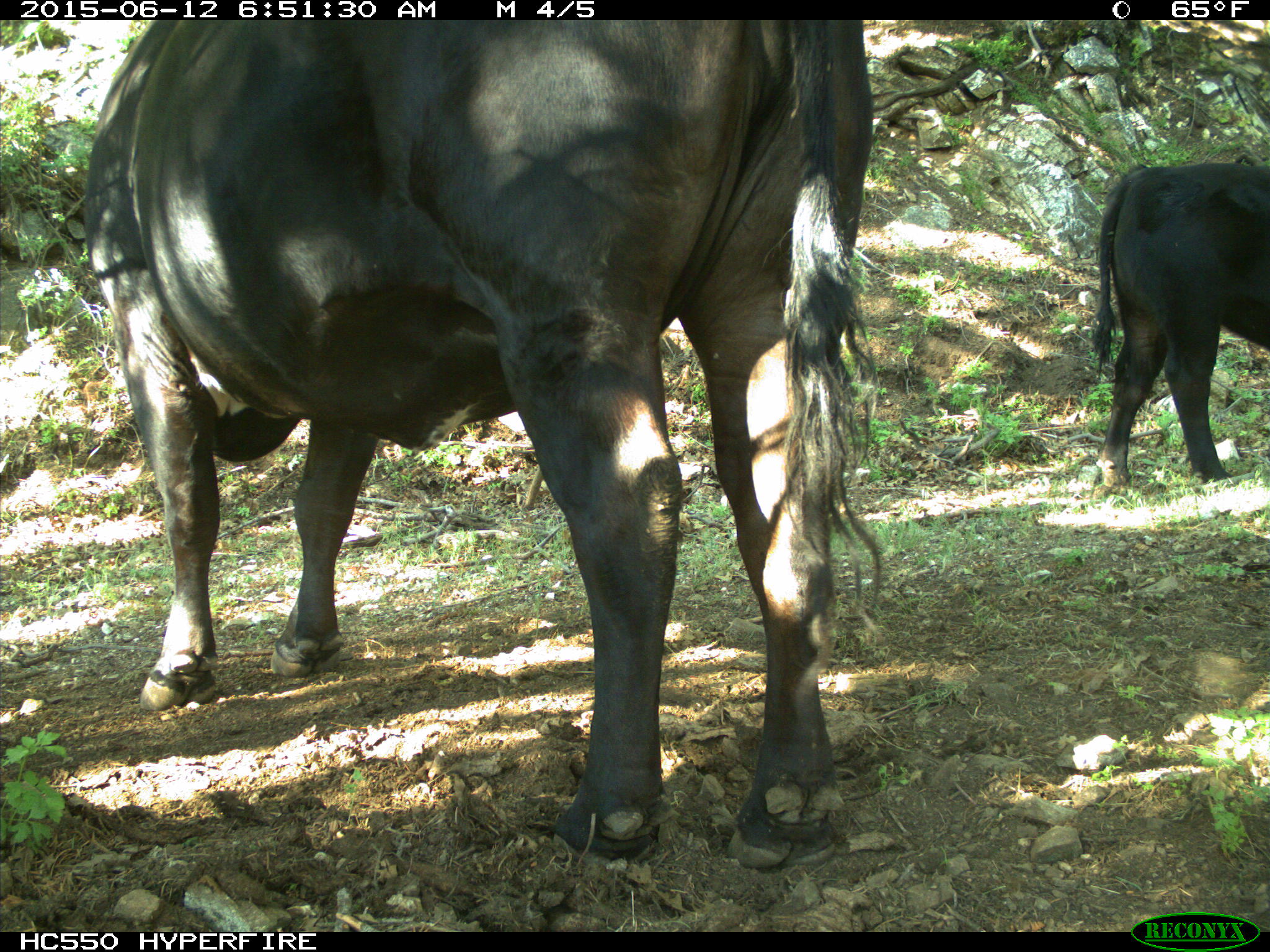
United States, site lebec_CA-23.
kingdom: Animalia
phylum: Chordata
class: Mammalia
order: Artiodactyla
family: Bovidae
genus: Bos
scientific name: Bos taurus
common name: domestic cow